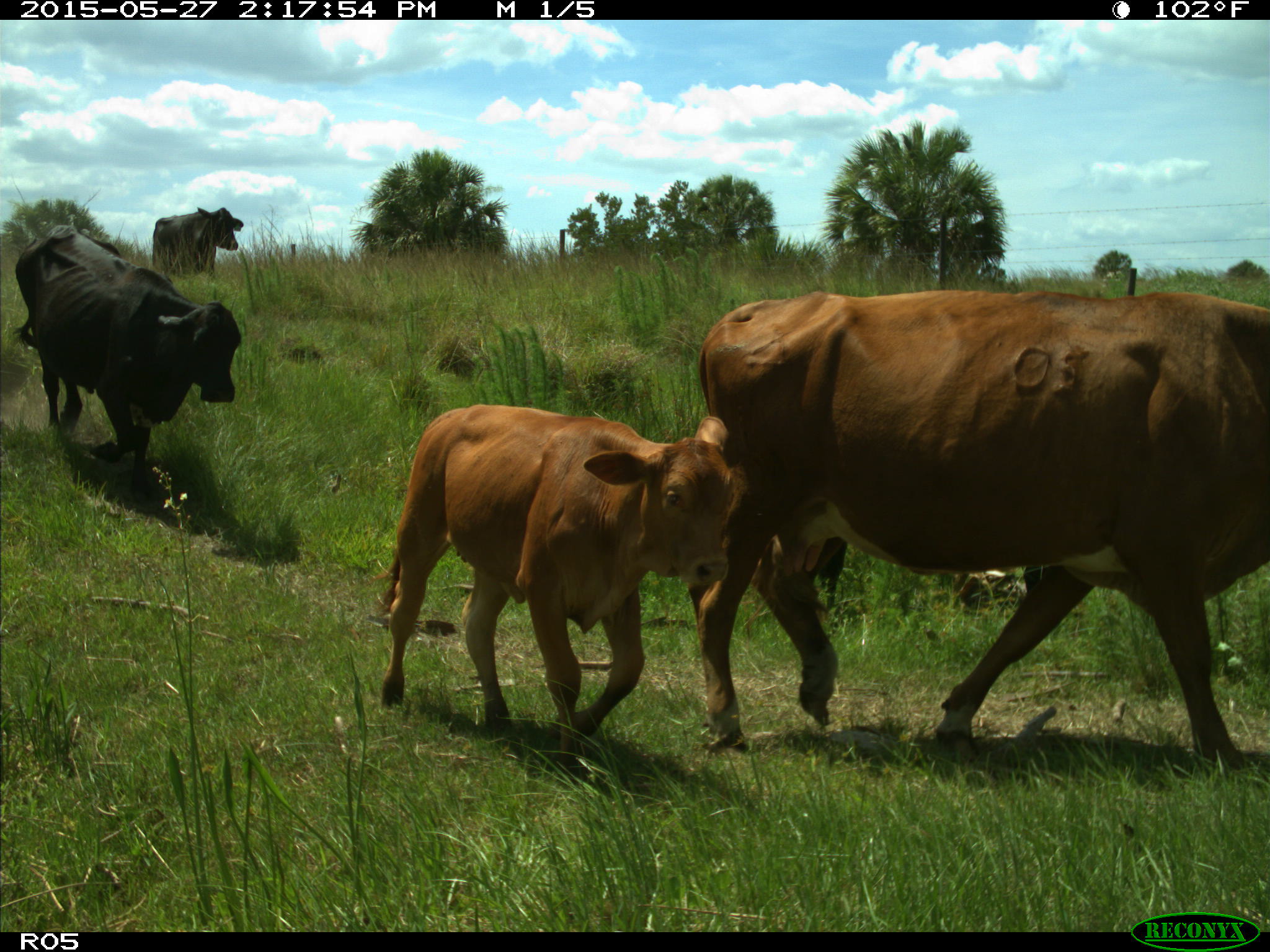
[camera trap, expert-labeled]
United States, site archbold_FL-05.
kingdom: Animalia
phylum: Chordata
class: Mammalia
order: Artiodactyla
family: Bovidae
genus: Bos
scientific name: Bos taurus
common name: domestic cow